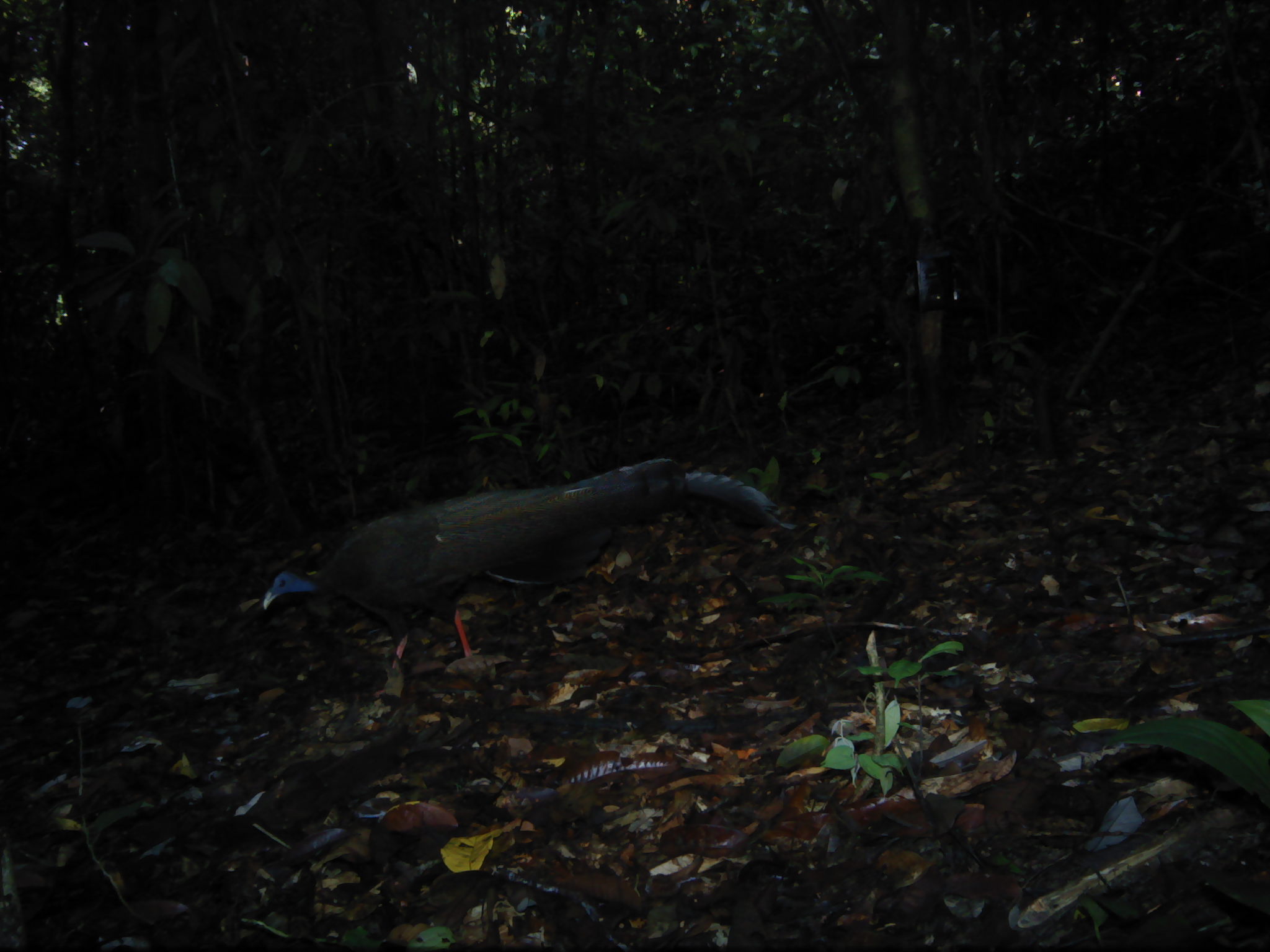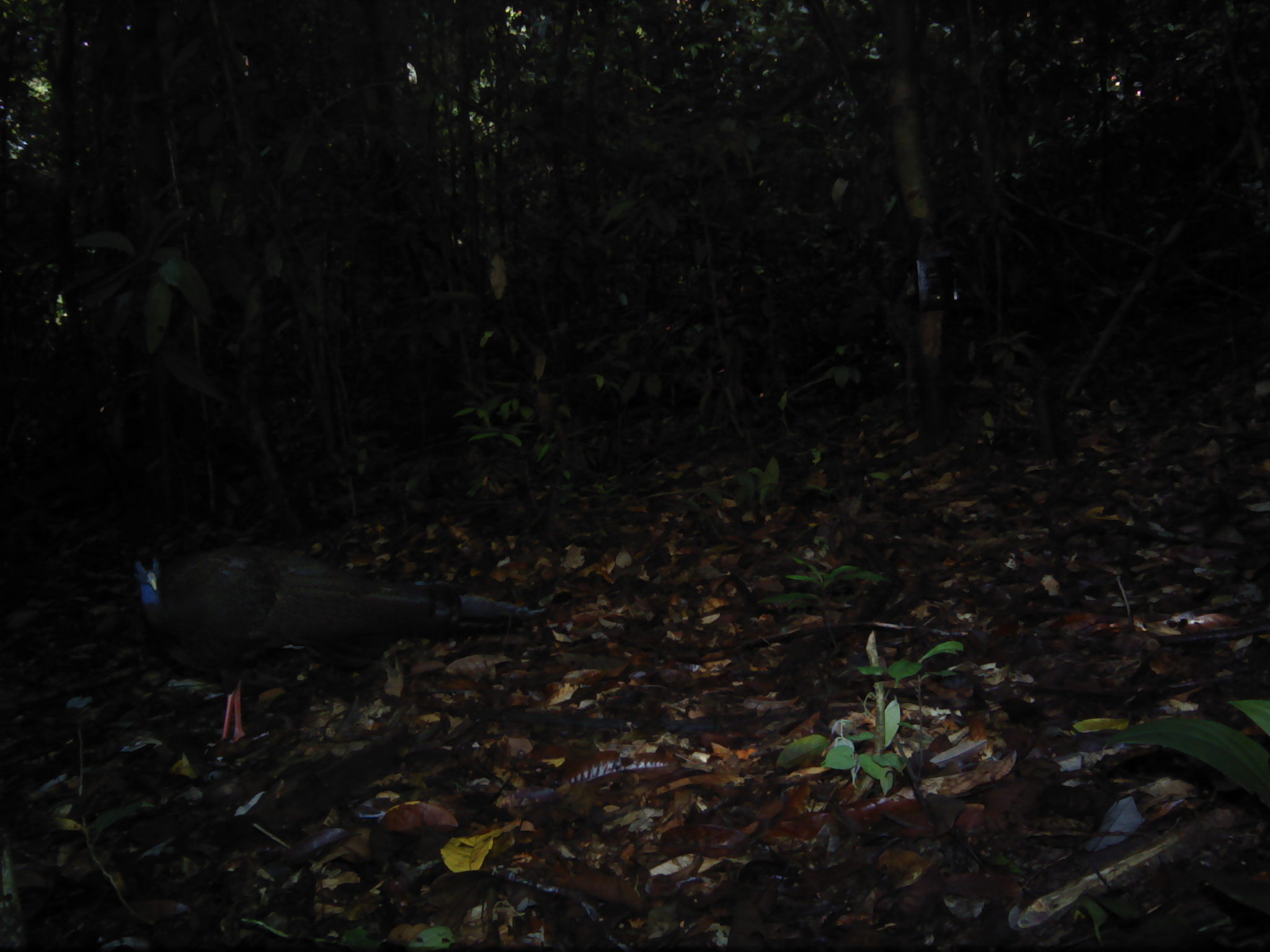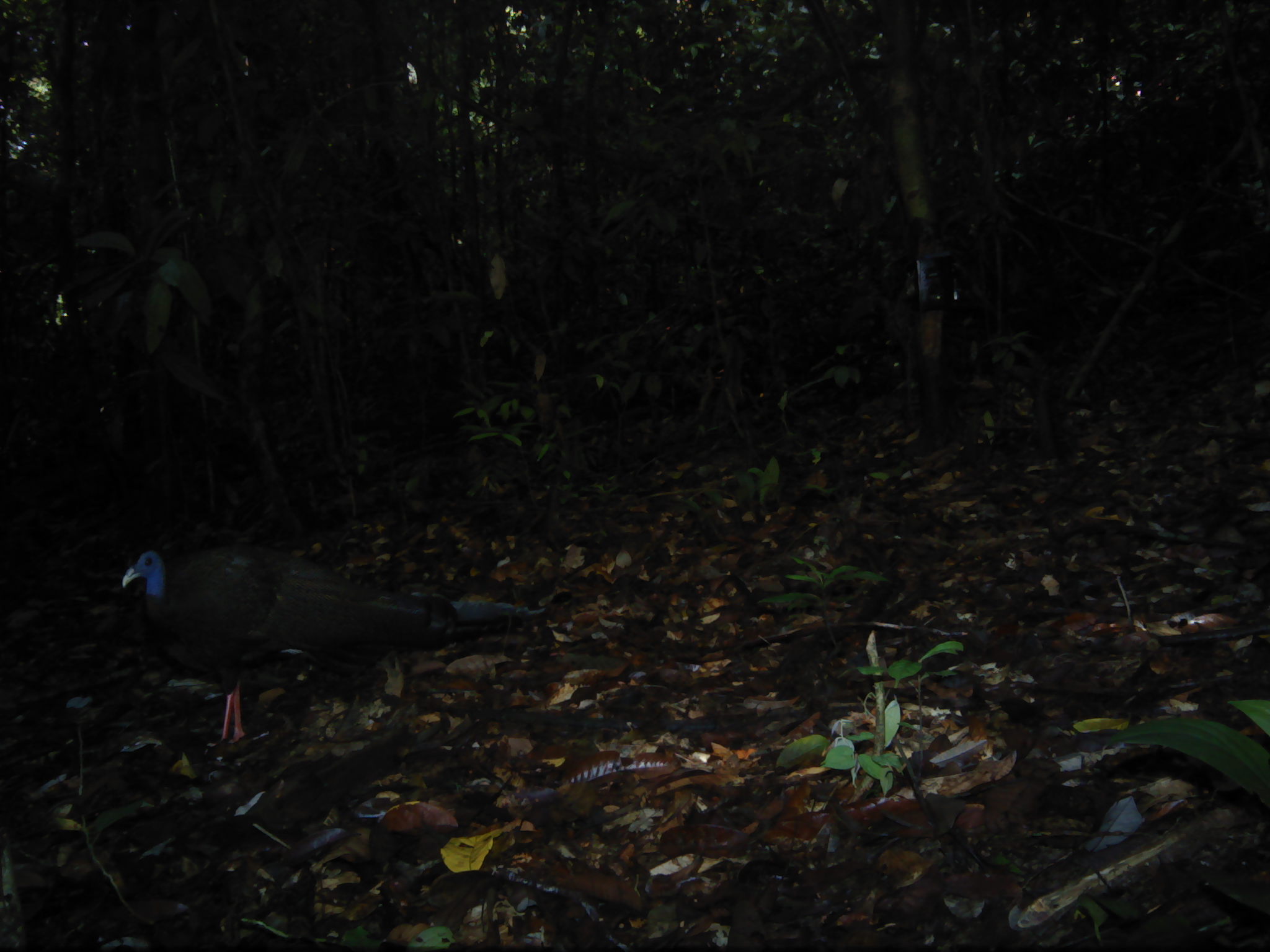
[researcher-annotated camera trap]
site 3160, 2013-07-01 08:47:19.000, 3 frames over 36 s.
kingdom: Animalia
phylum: Chordata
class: Aves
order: Galliformes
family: Phasianidae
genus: Argusianus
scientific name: Argusianus argus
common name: great argus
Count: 1.